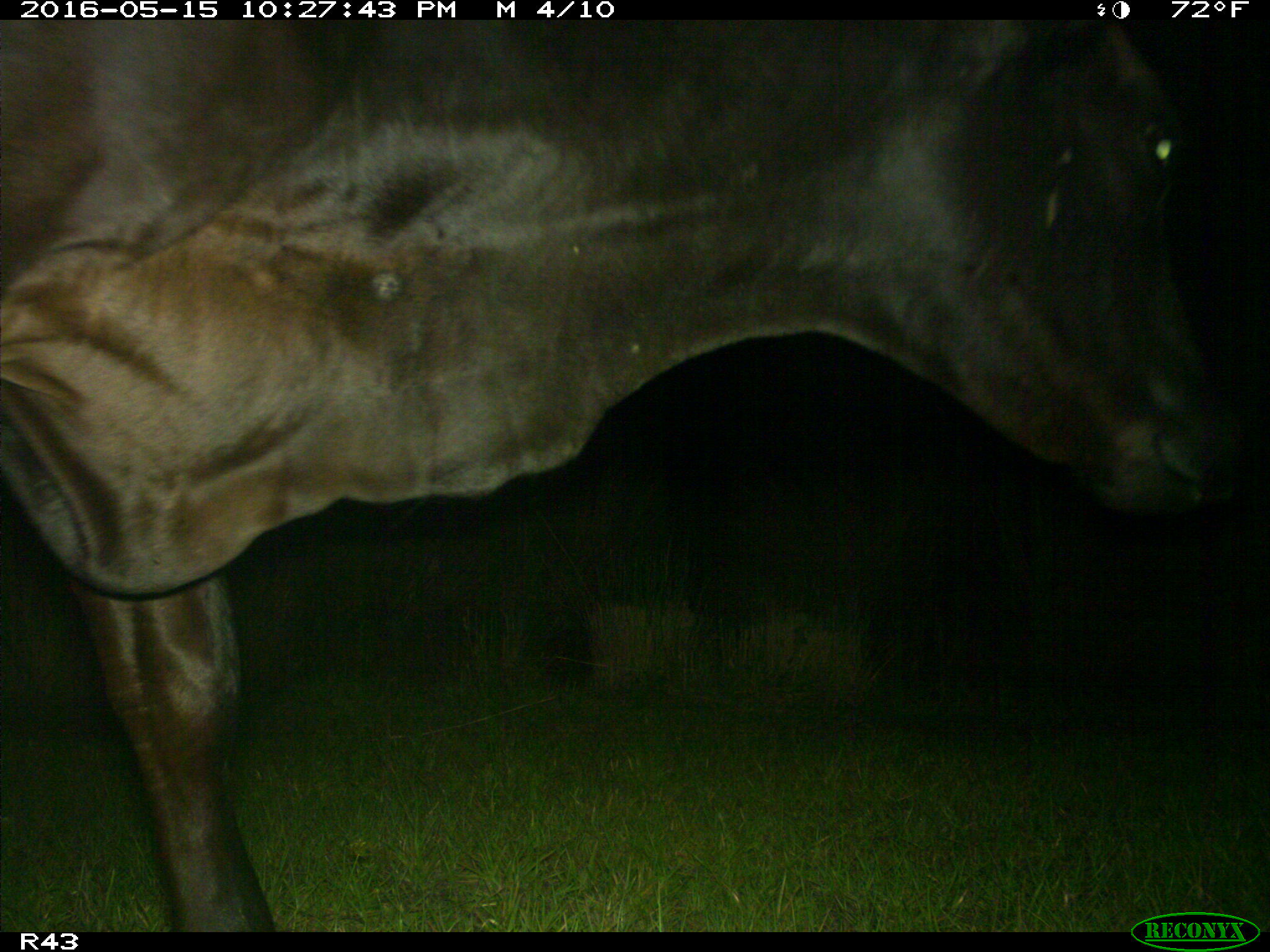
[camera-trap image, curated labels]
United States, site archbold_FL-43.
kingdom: Animalia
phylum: Chordata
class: Mammalia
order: Artiodactyla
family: Bovidae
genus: Bos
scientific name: Bos taurus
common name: domestic cow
Bos taurus (domestic cow).